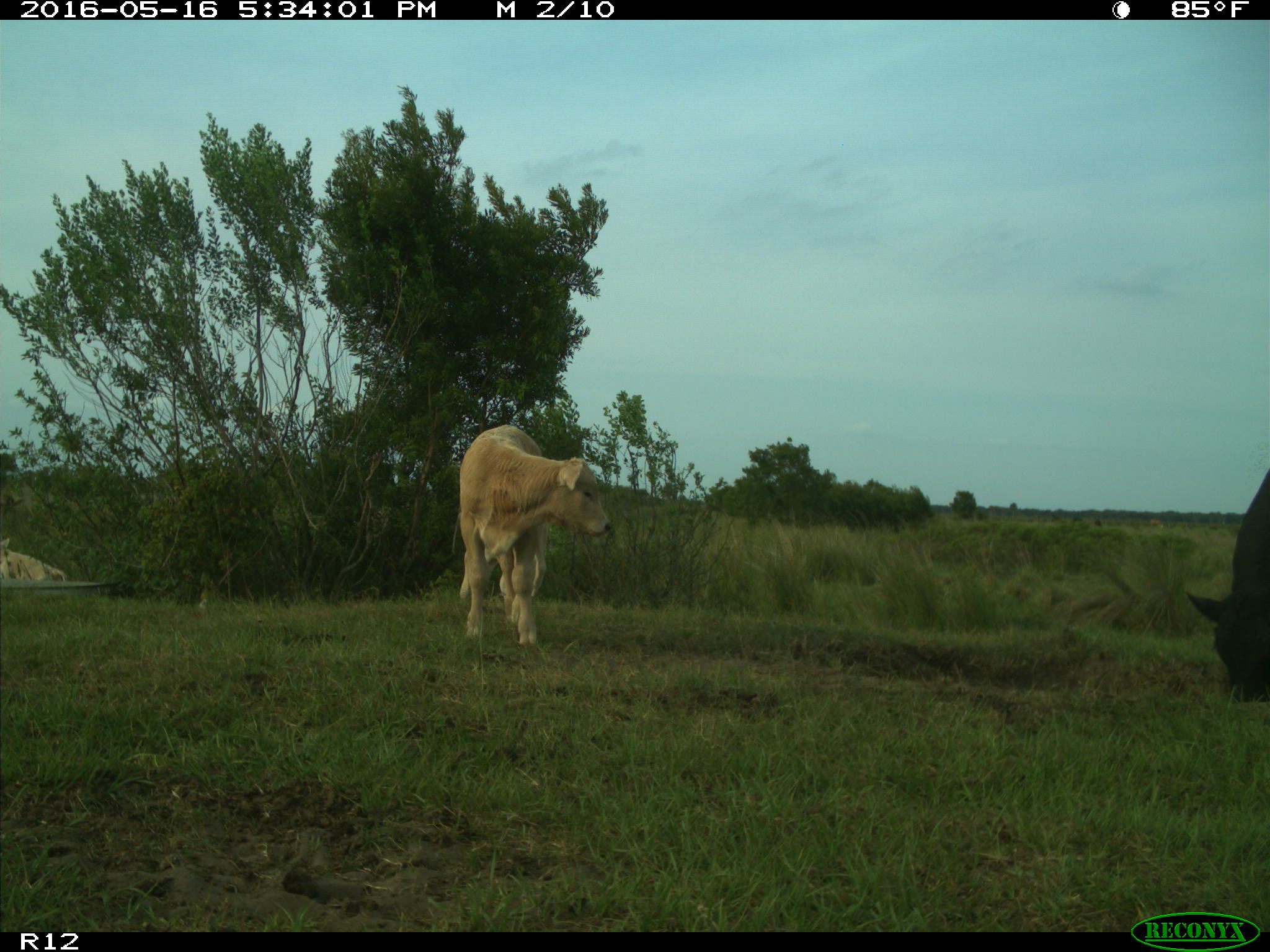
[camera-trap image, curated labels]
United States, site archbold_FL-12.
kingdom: Animalia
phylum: Chordata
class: Mammalia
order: Artiodactyla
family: Bovidae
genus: Bos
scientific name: Bos taurus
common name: domestic cow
Bos taurus (domestic cow).